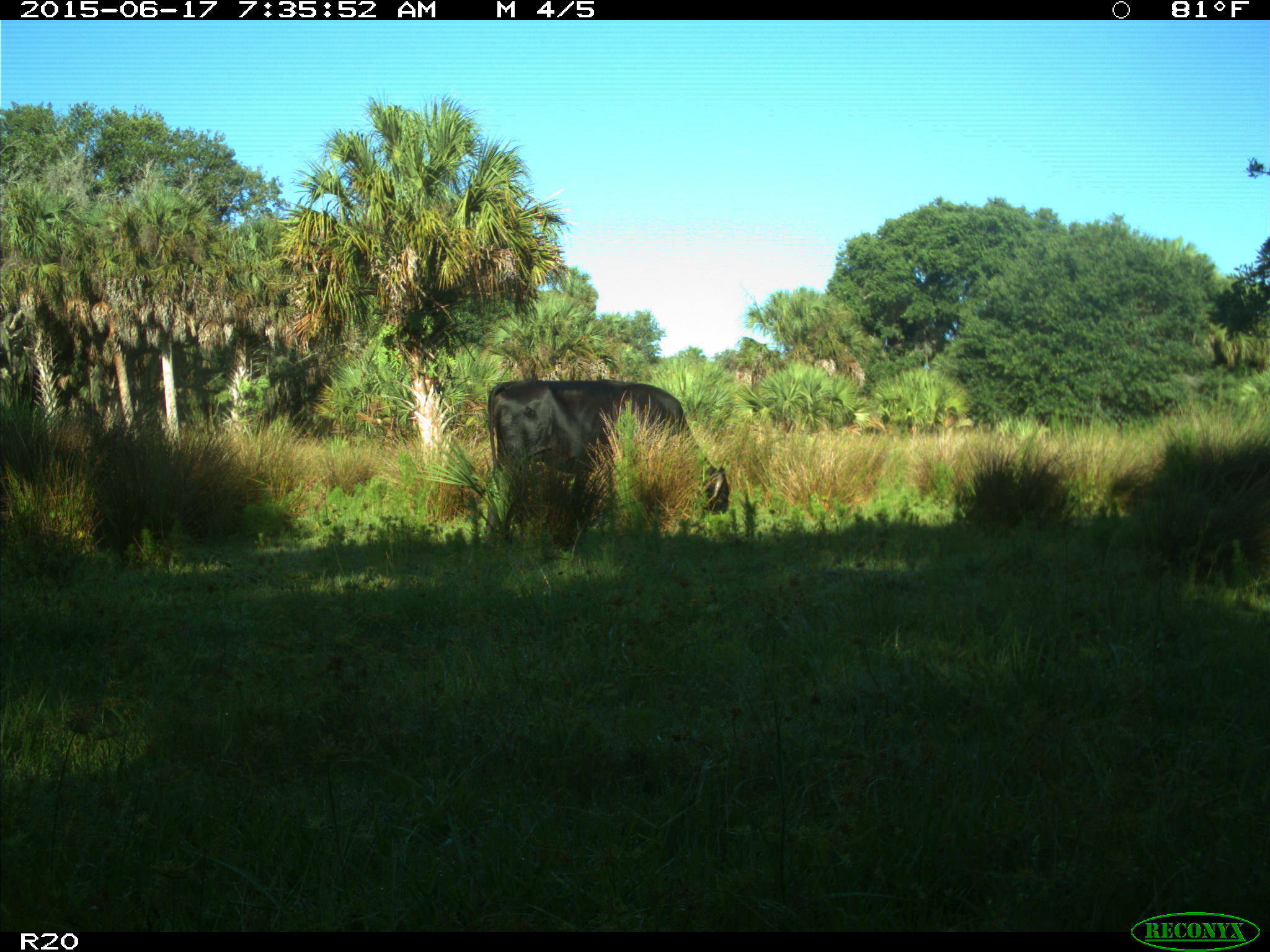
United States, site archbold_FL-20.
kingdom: Animalia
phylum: Chordata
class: Mammalia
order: Artiodactyla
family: Bovidae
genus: Bos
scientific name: Bos taurus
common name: domestic cow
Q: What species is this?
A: Bos taurus (domestic cow).